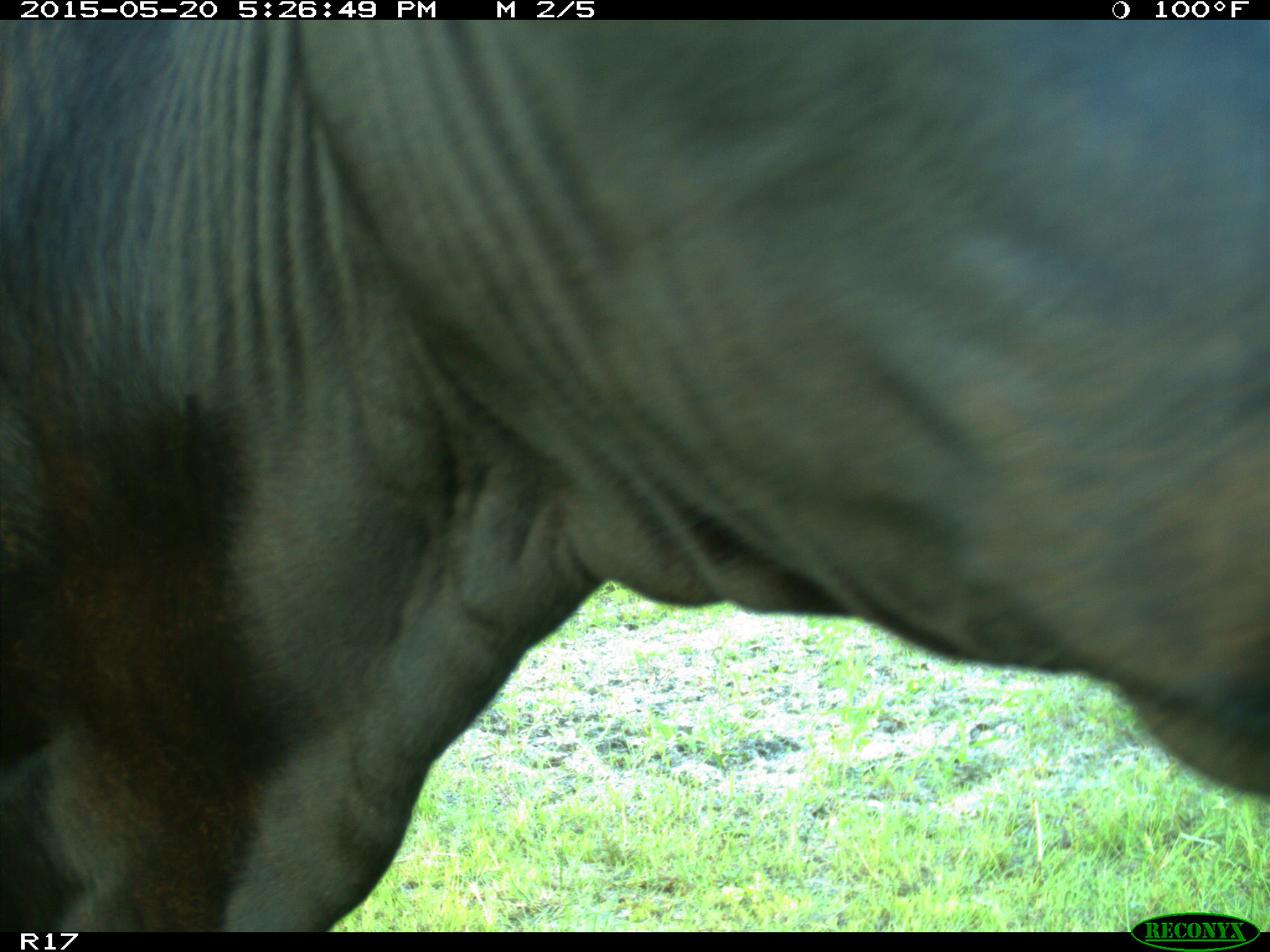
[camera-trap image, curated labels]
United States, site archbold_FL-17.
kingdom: Animalia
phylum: Chordata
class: Mammalia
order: Artiodactyla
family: Bovidae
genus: Bos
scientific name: Bos taurus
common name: domestic cow